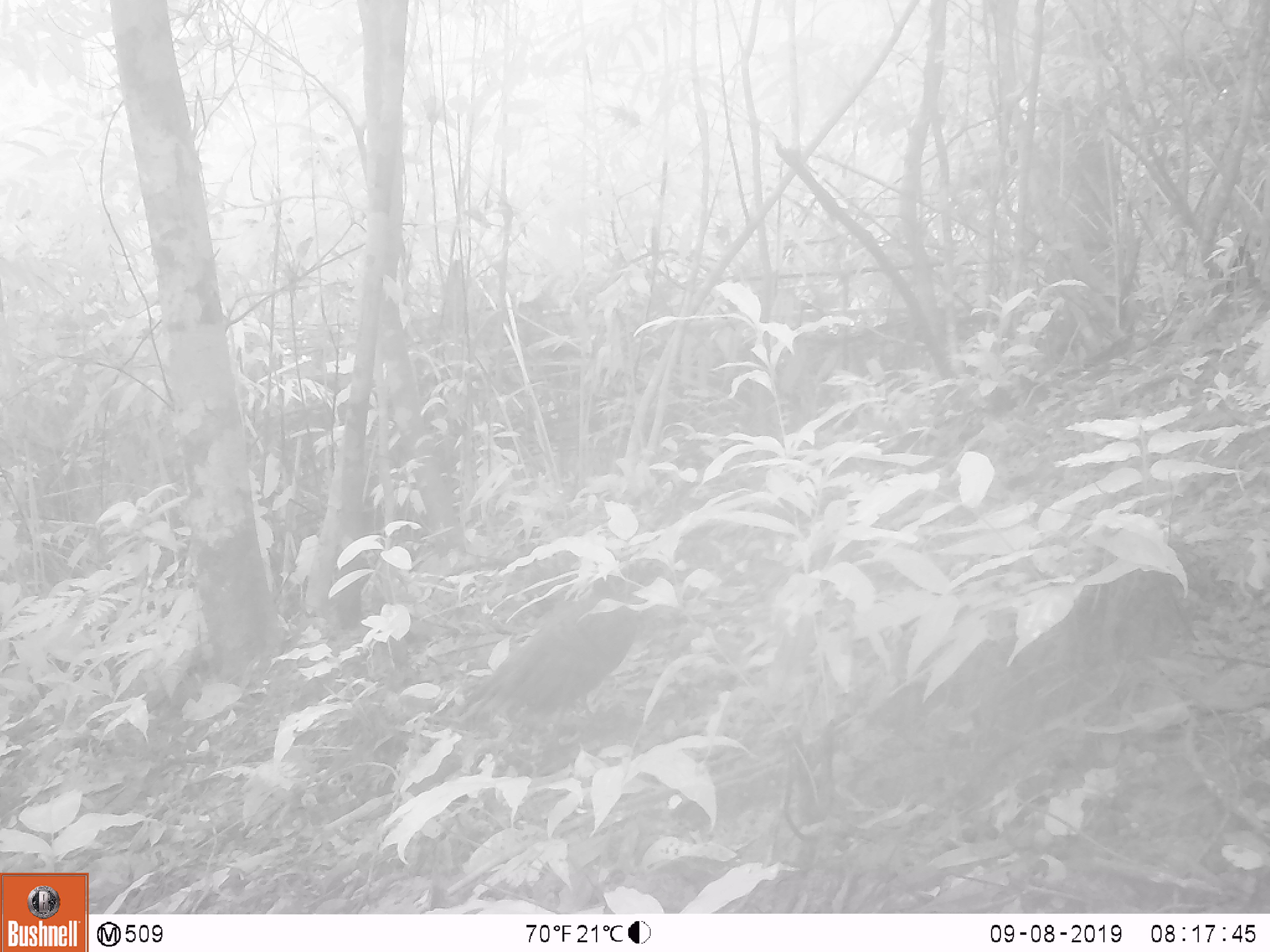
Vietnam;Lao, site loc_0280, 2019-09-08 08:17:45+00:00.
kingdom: Animalia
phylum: Chordata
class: Aves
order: Galliformes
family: Phasianidae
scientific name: Phasianidae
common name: partridge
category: unidentified partridge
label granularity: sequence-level